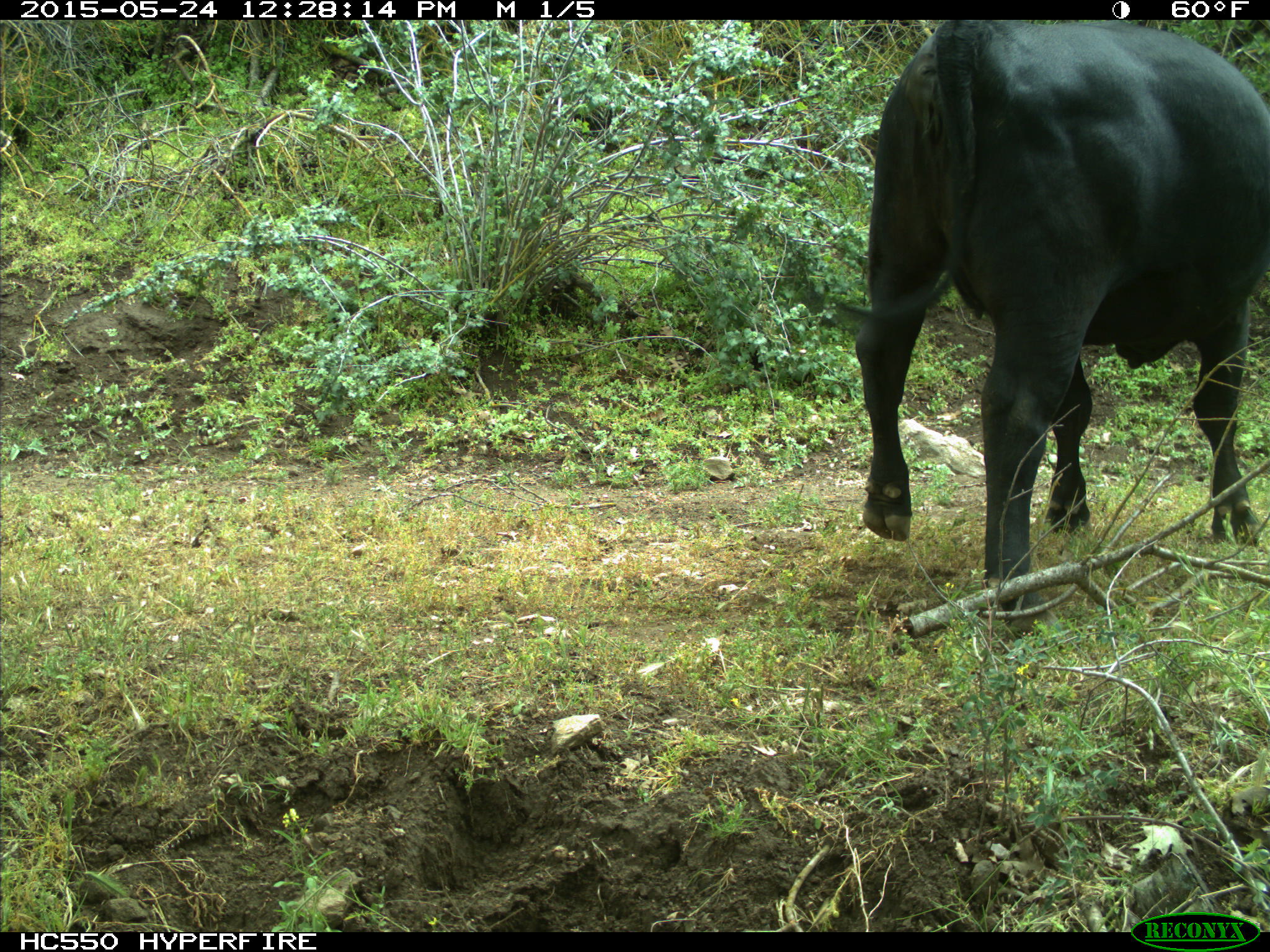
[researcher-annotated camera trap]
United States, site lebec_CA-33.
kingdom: Animalia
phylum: Chordata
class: Mammalia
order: Artiodactyla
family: Bovidae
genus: Bos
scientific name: Bos taurus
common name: domestic cow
Bos taurus (domestic cow).